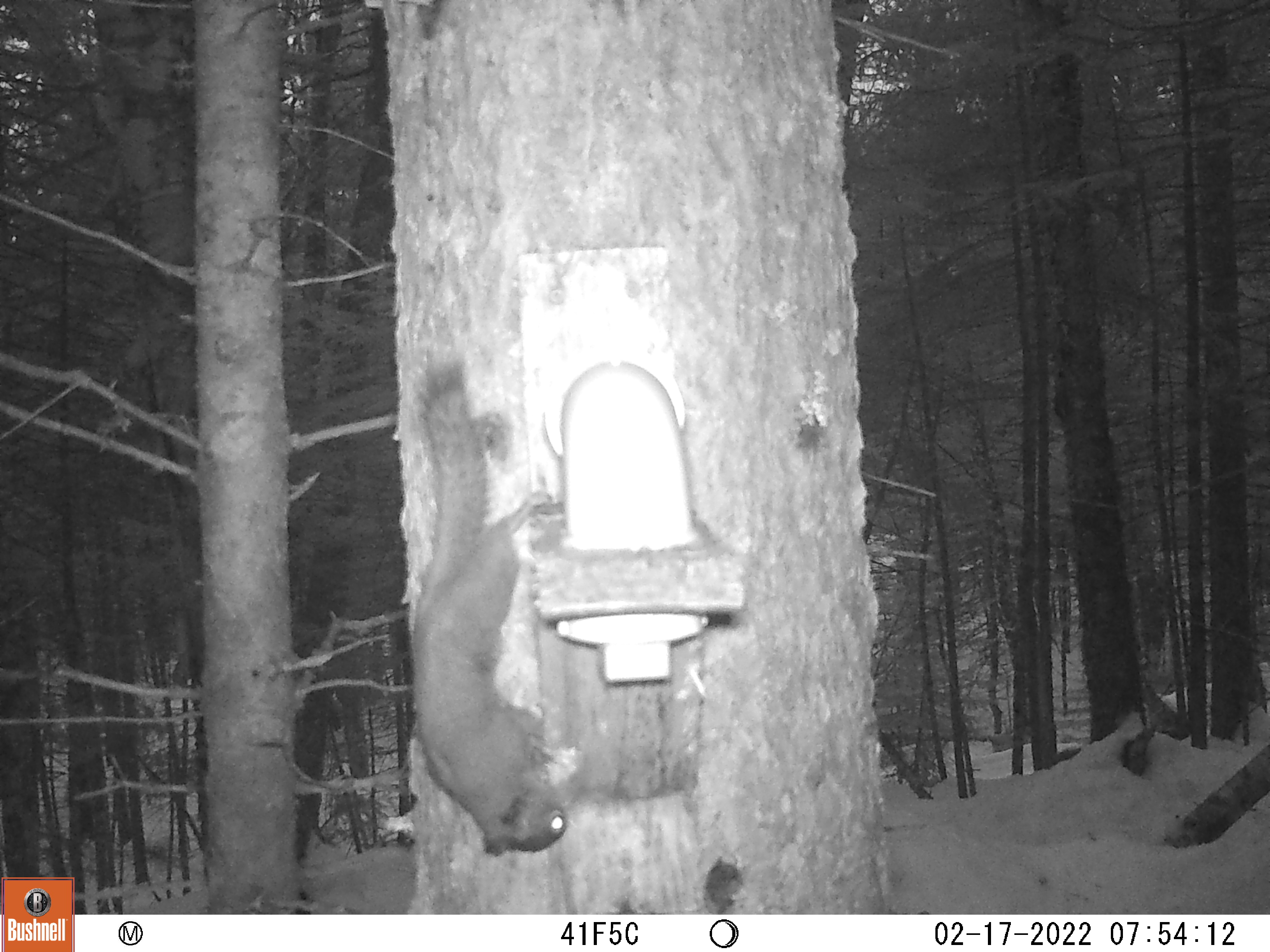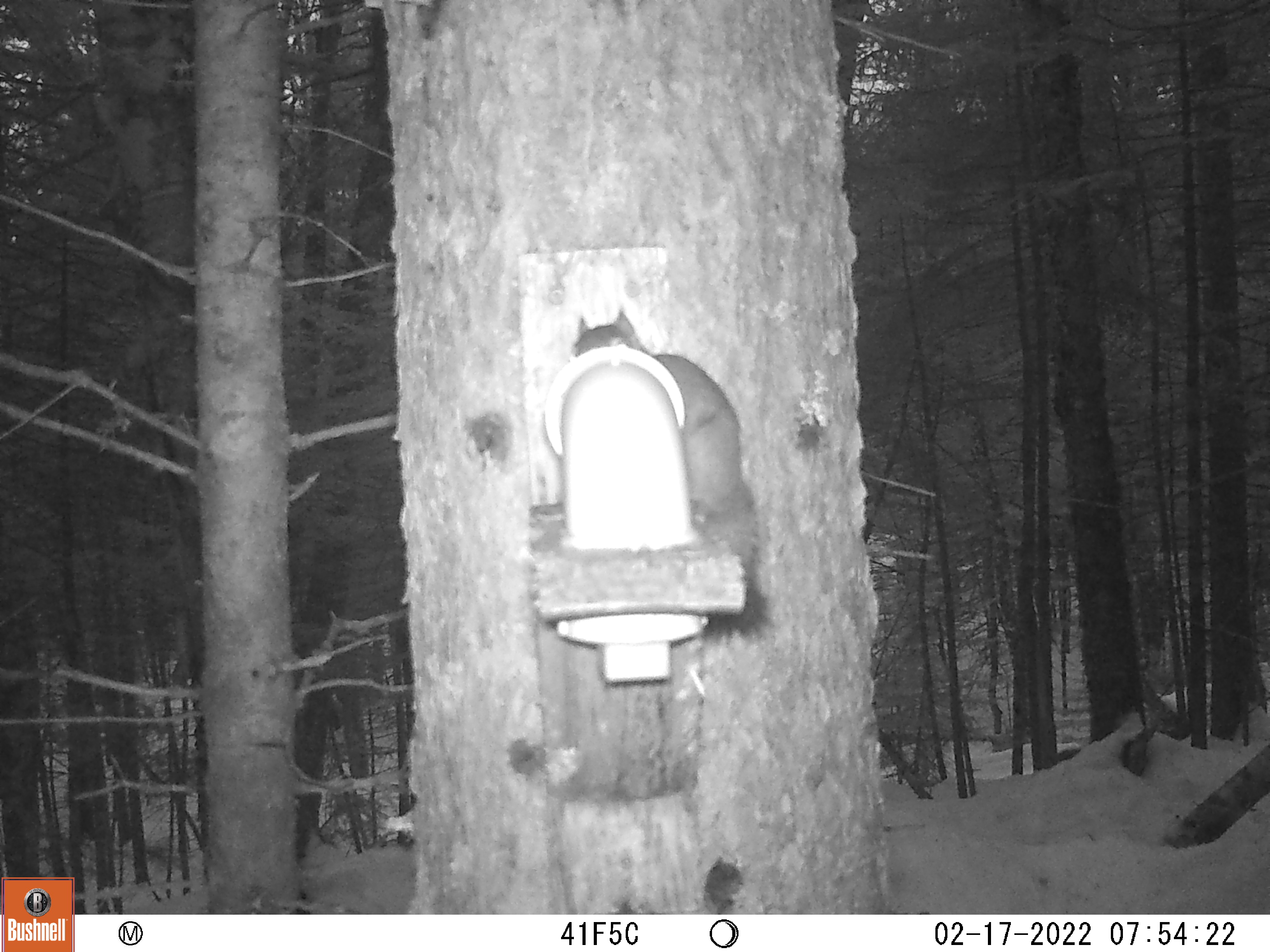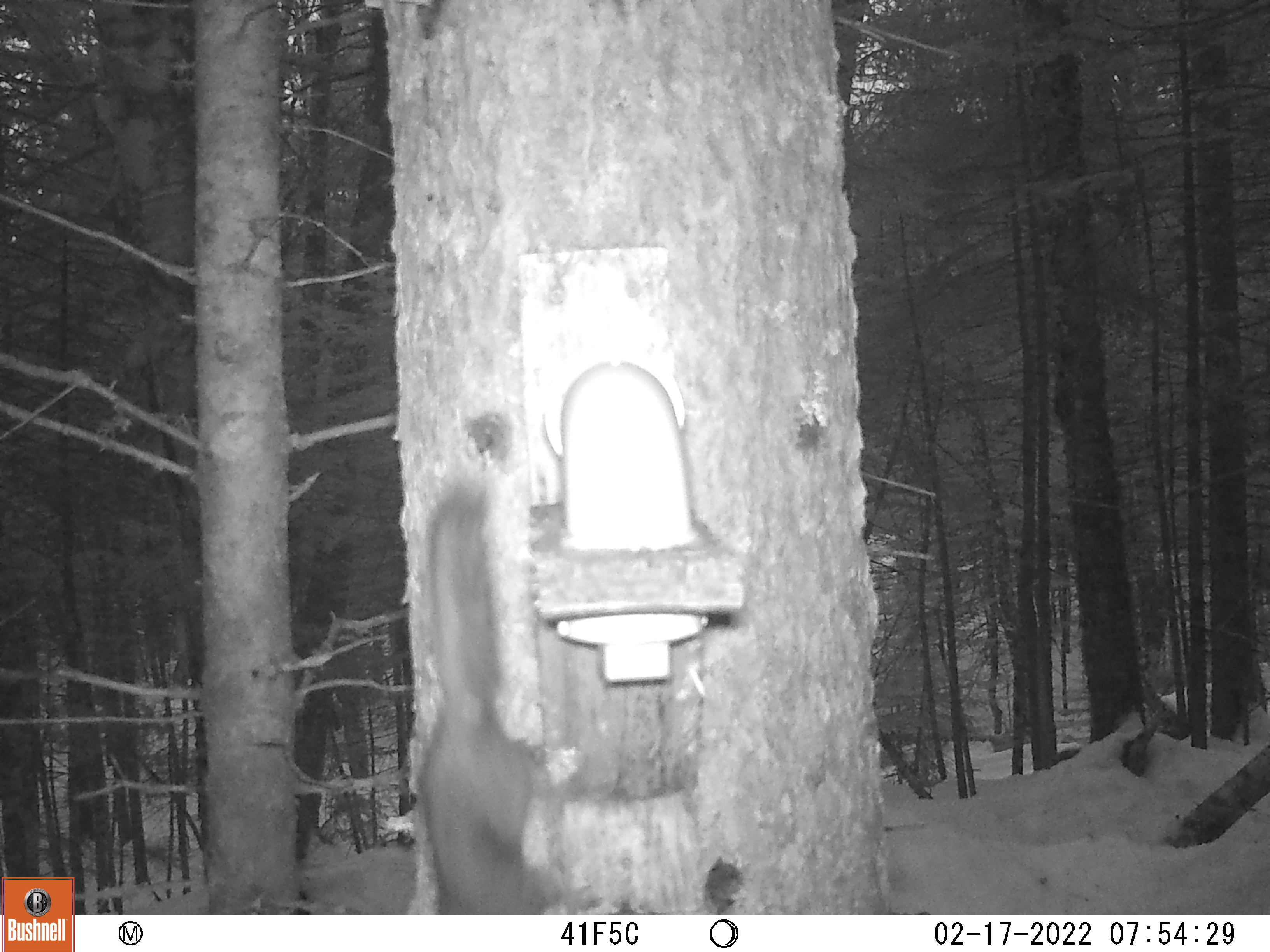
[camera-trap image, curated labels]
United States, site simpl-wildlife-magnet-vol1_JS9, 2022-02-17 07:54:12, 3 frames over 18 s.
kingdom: Animalia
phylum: Chordata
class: Mammalia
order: Rodentia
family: Sciuridae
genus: Tamiasciurus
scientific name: Tamiasciurus hudsonicus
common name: red squirrel